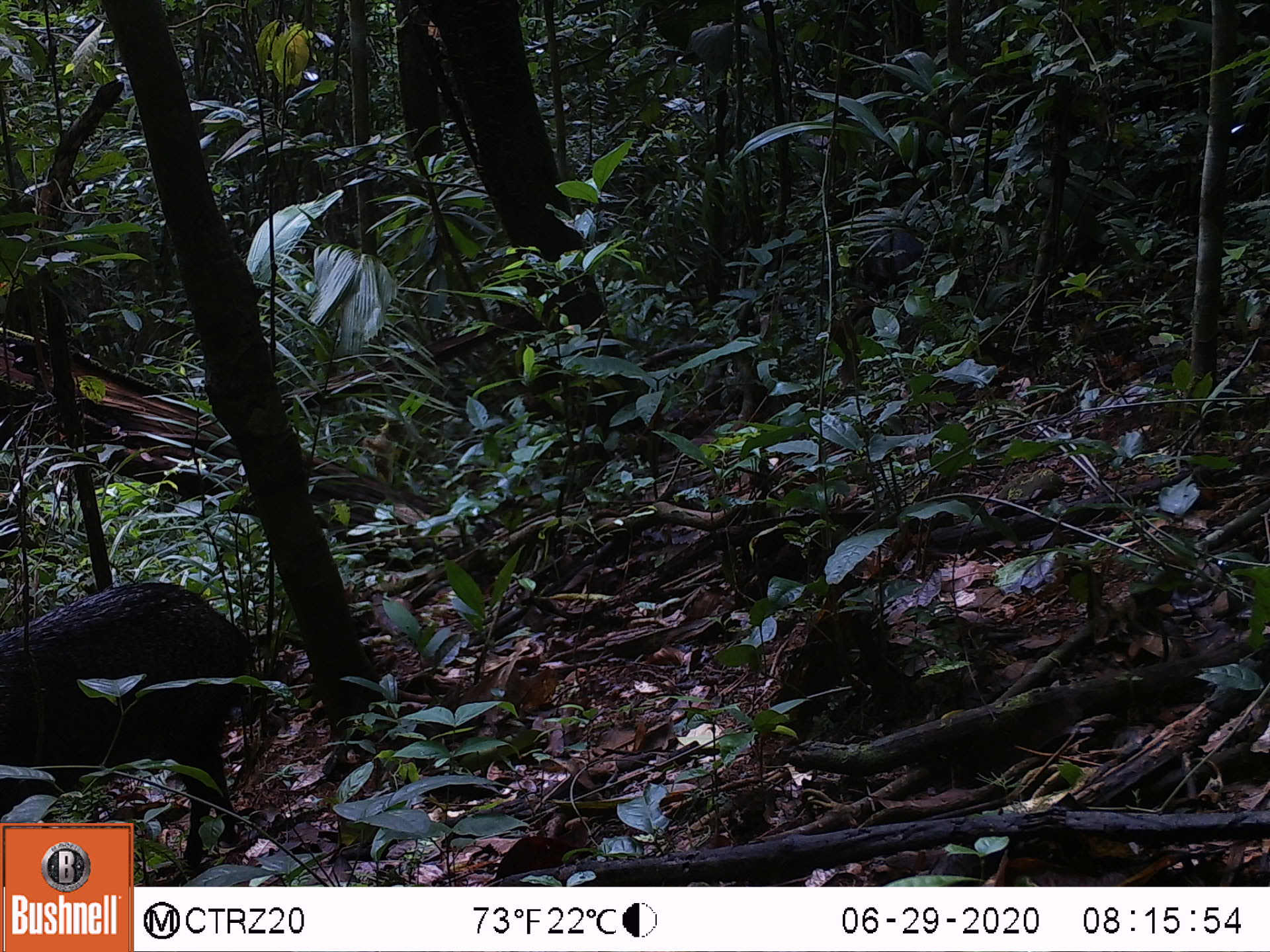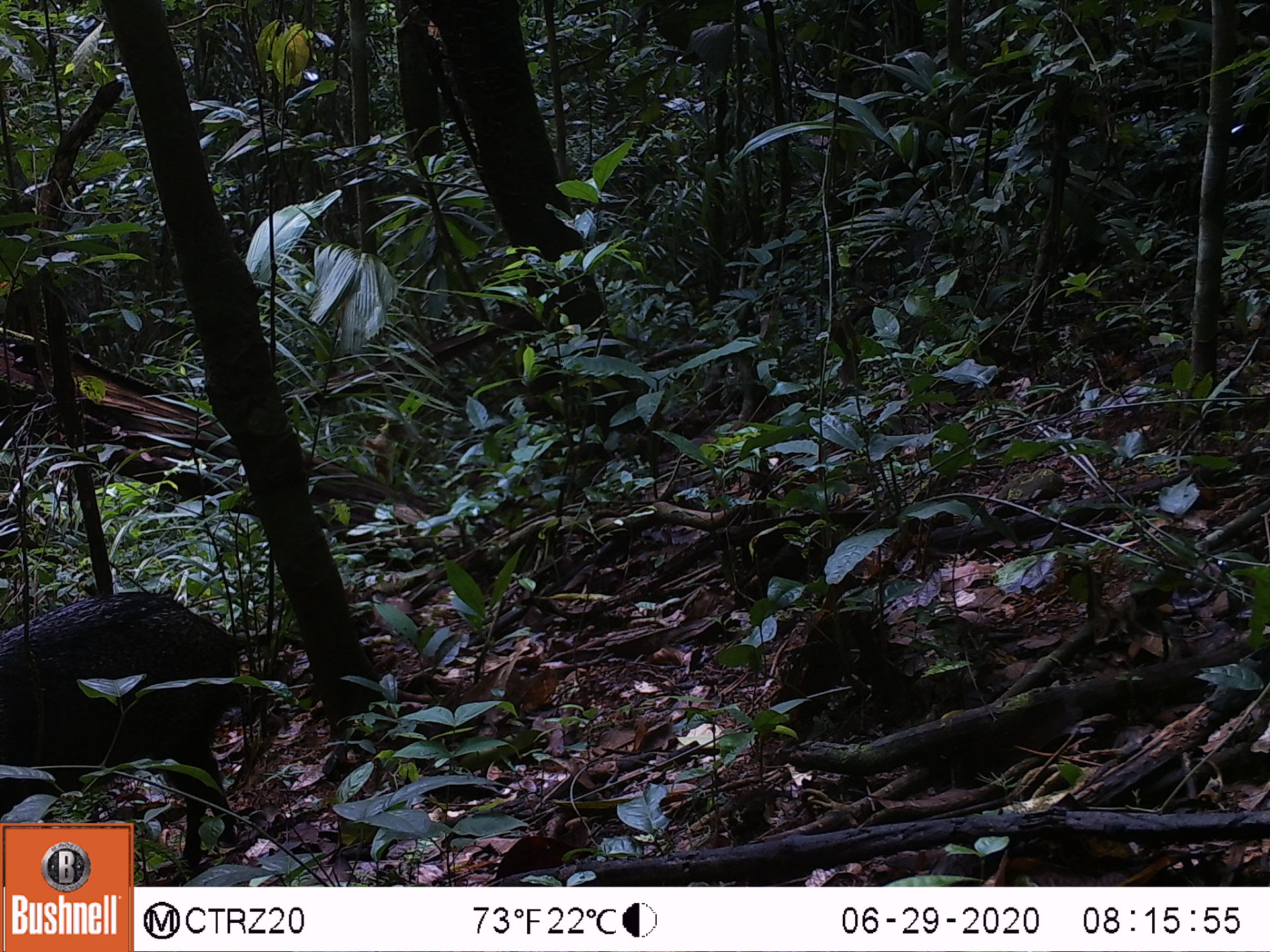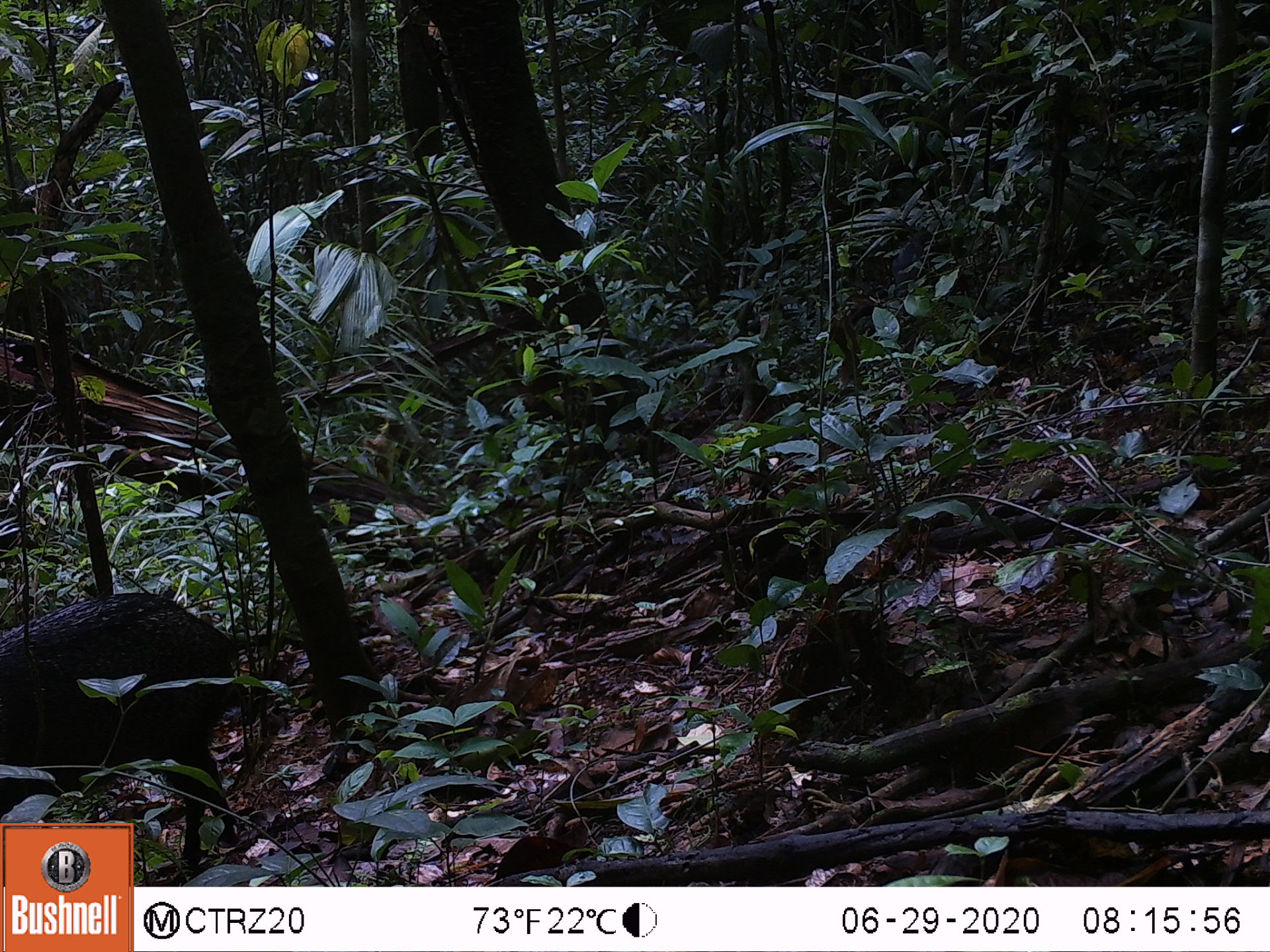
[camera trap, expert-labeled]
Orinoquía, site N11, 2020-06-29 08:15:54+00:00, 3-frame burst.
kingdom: Animalia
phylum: Chordata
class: Mammalia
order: Artiodactyla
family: Tayassuidae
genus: Pecari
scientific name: Pecari tajacu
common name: collared peccary